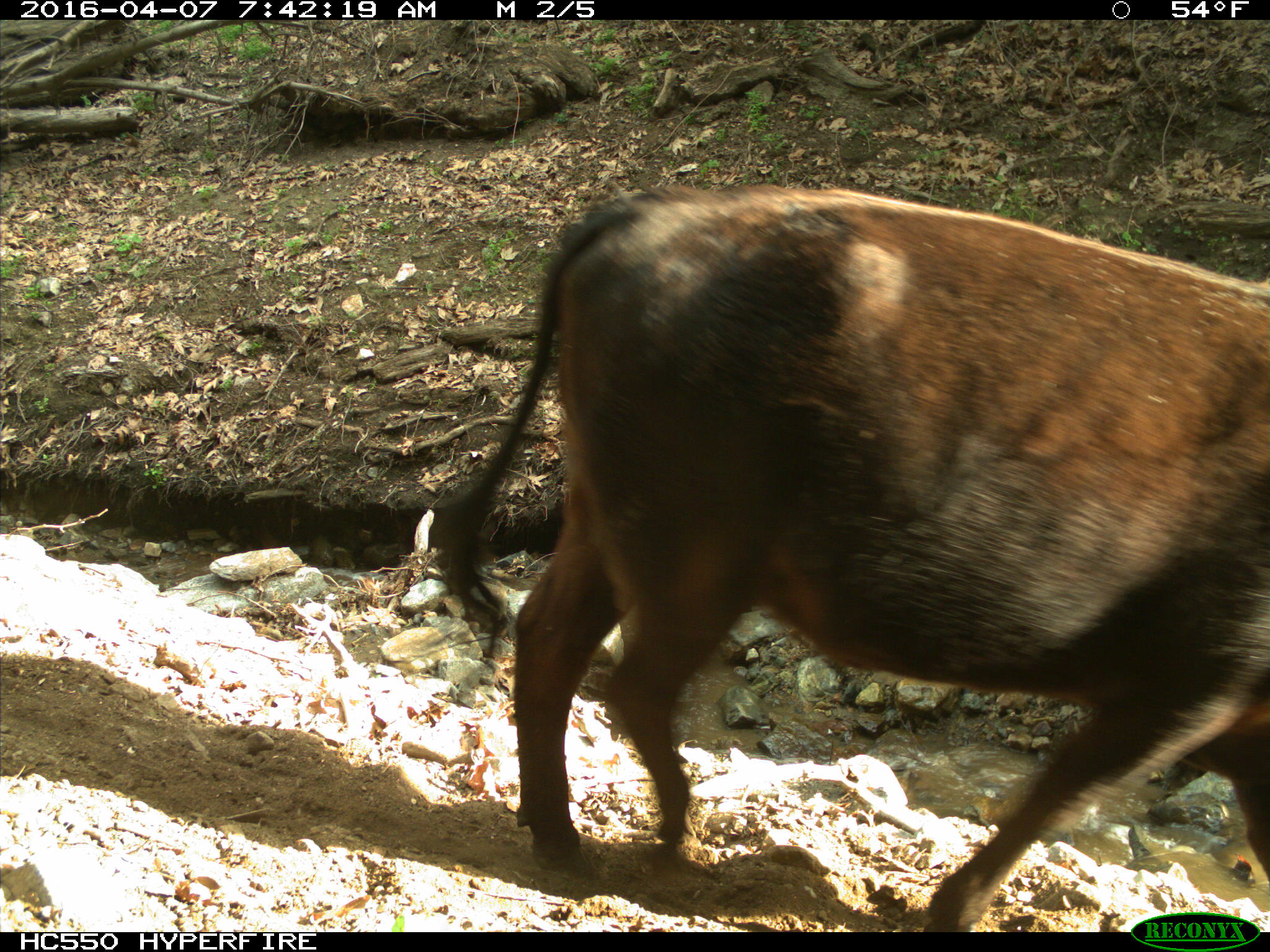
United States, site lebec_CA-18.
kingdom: Animalia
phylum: Chordata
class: Mammalia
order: Artiodactyla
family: Bovidae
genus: Bos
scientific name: Bos taurus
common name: domestic cow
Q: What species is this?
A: Bos taurus (domestic cow).